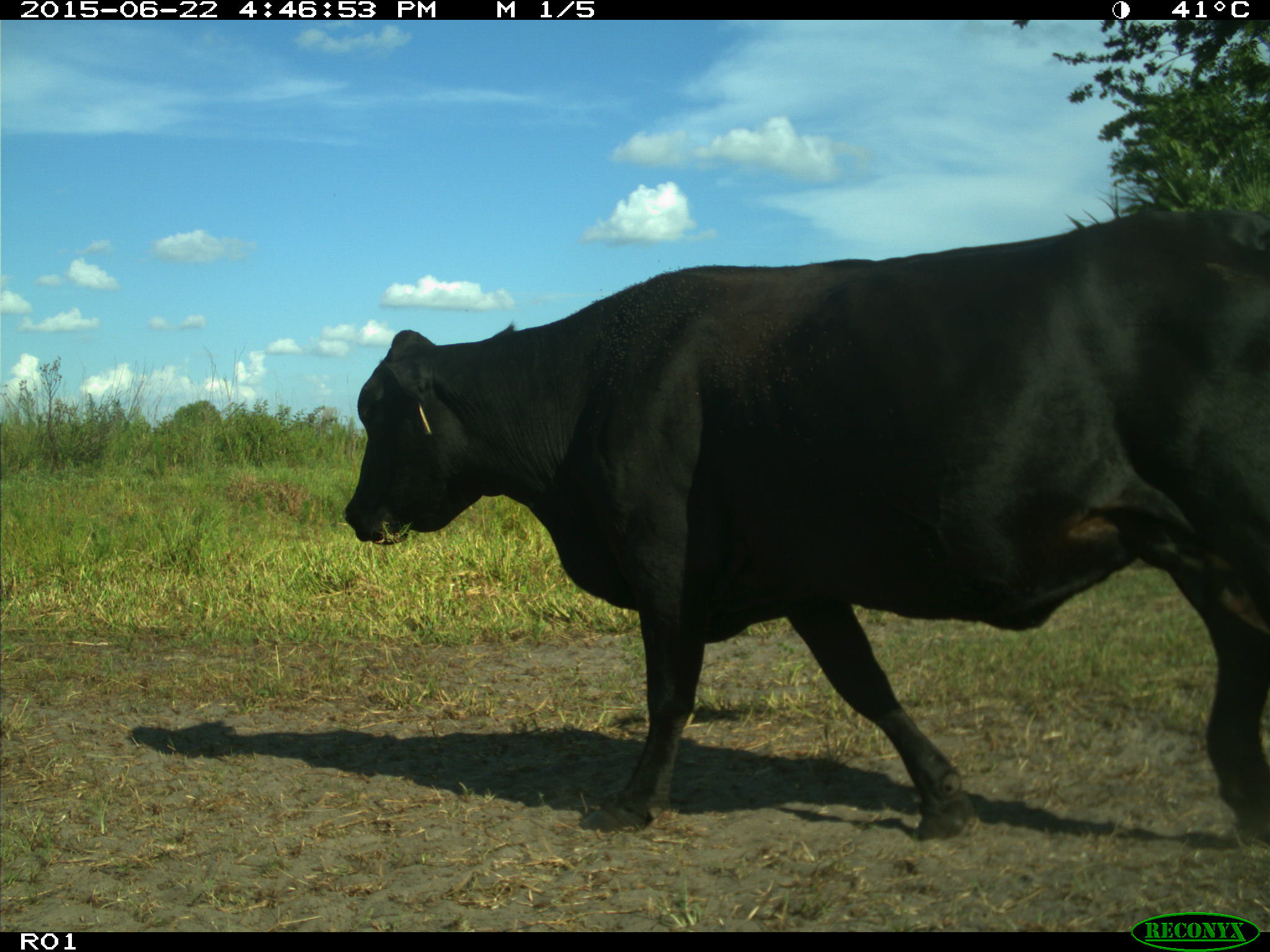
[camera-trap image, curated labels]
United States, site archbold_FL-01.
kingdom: Animalia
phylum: Chordata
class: Mammalia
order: Artiodactyla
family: Bovidae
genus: Bos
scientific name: Bos taurus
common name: domestic cow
Bos taurus (domestic cow).